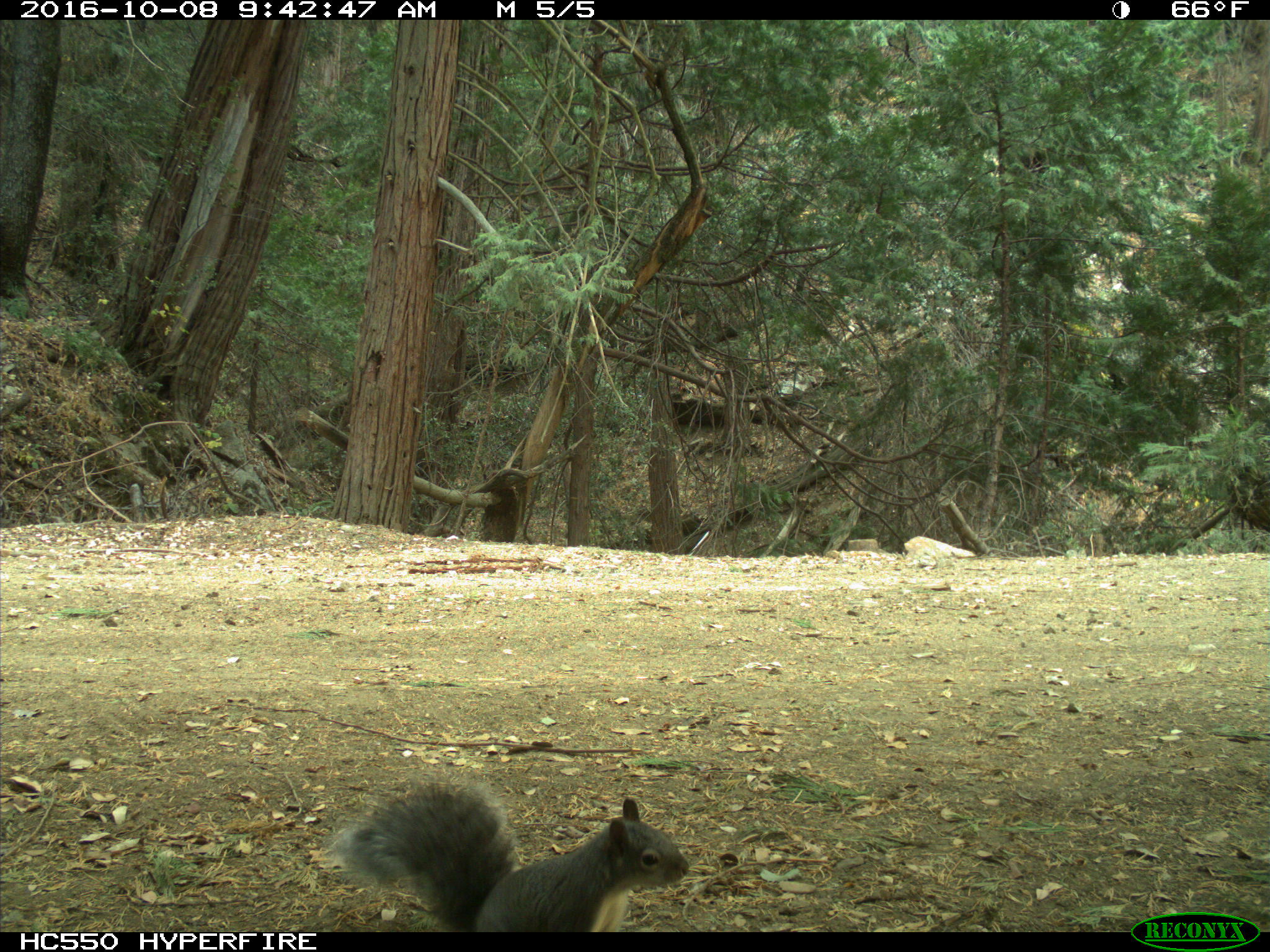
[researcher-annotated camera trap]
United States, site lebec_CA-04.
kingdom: Animalia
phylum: Chordata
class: Mammalia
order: Rodentia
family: Sciuridae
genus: Sciurus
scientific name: Sciurus carolinensis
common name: eastern gray squirrel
Sciurus carolinensis (eastern gray squirrel).